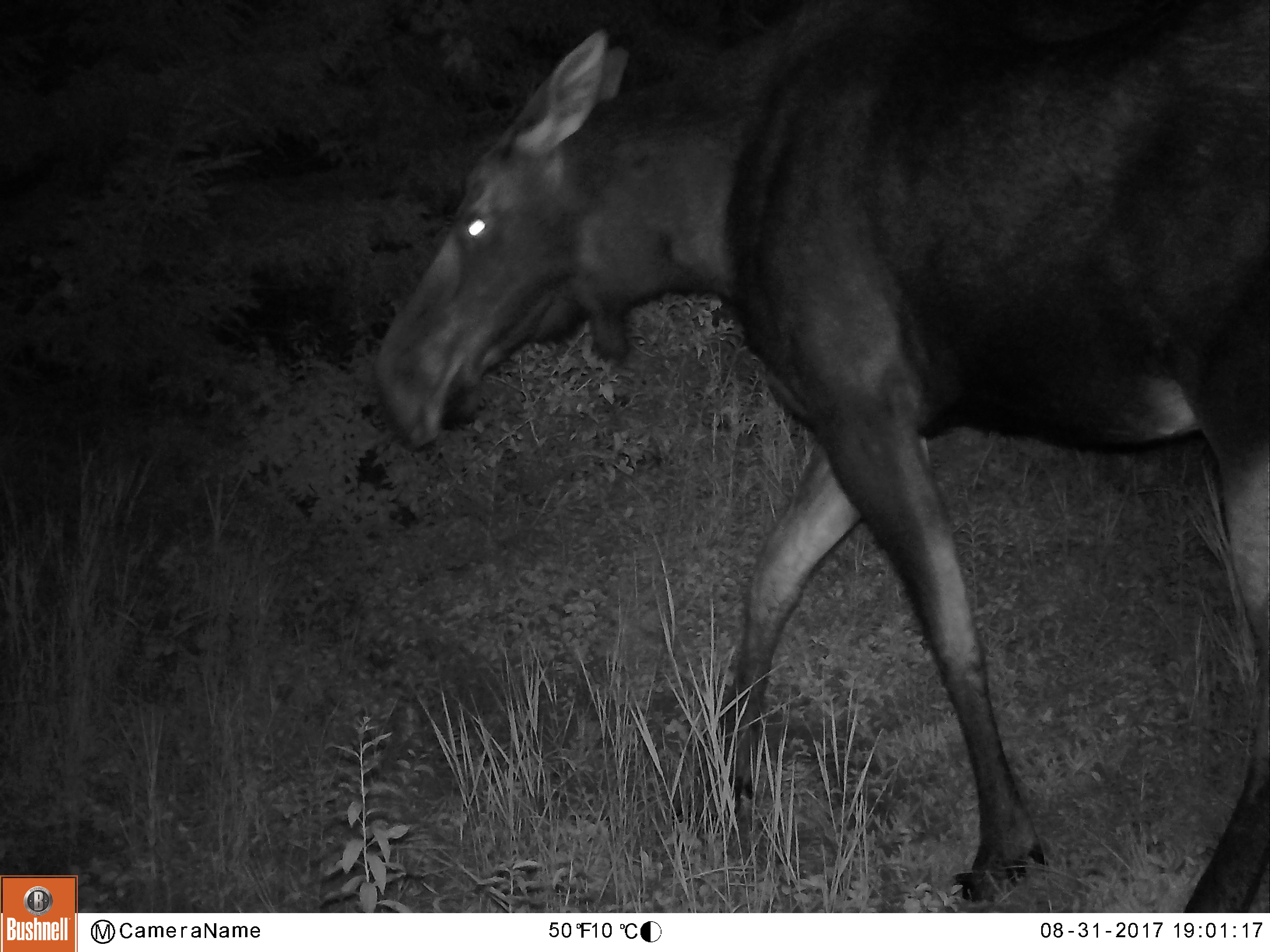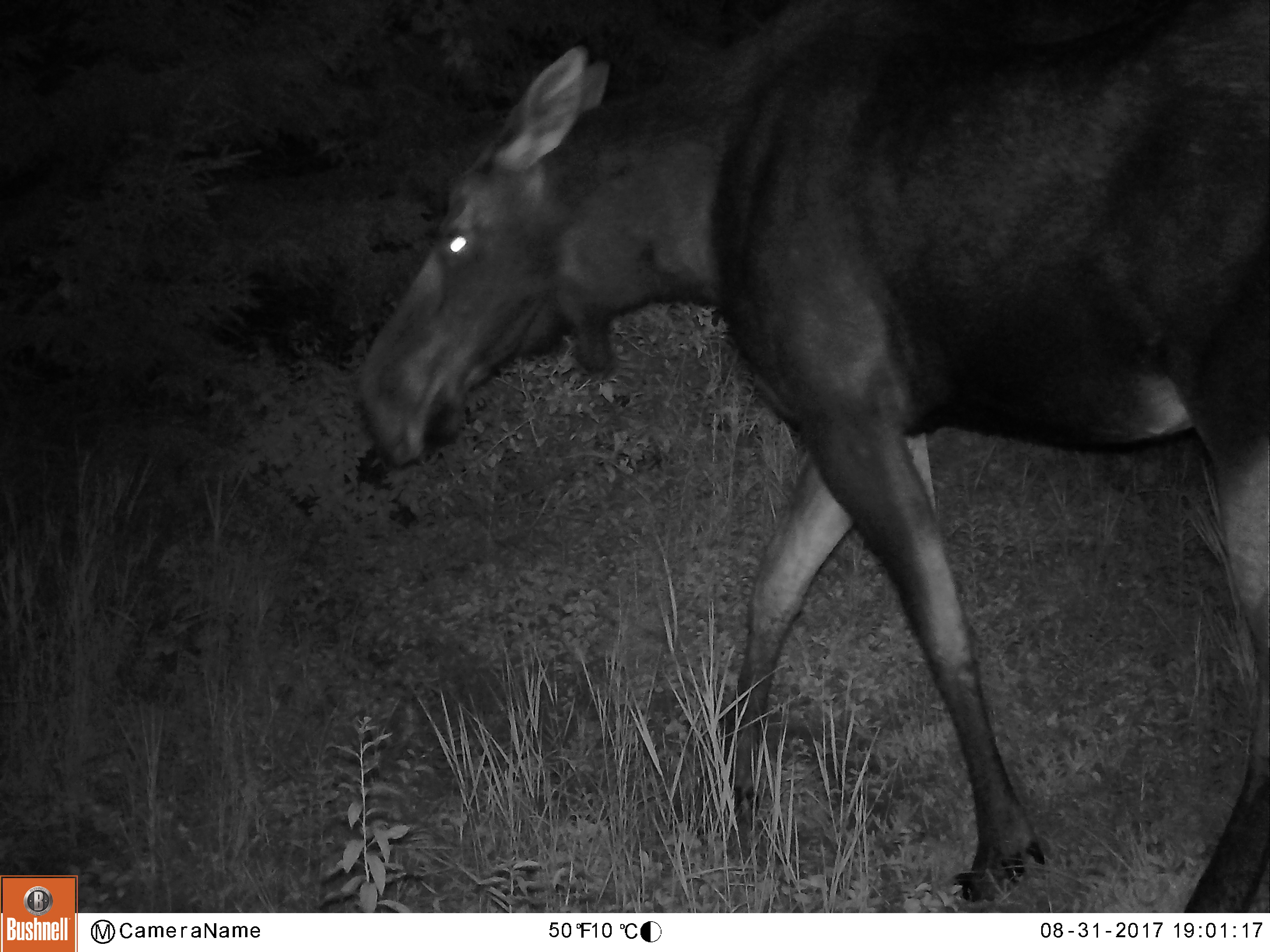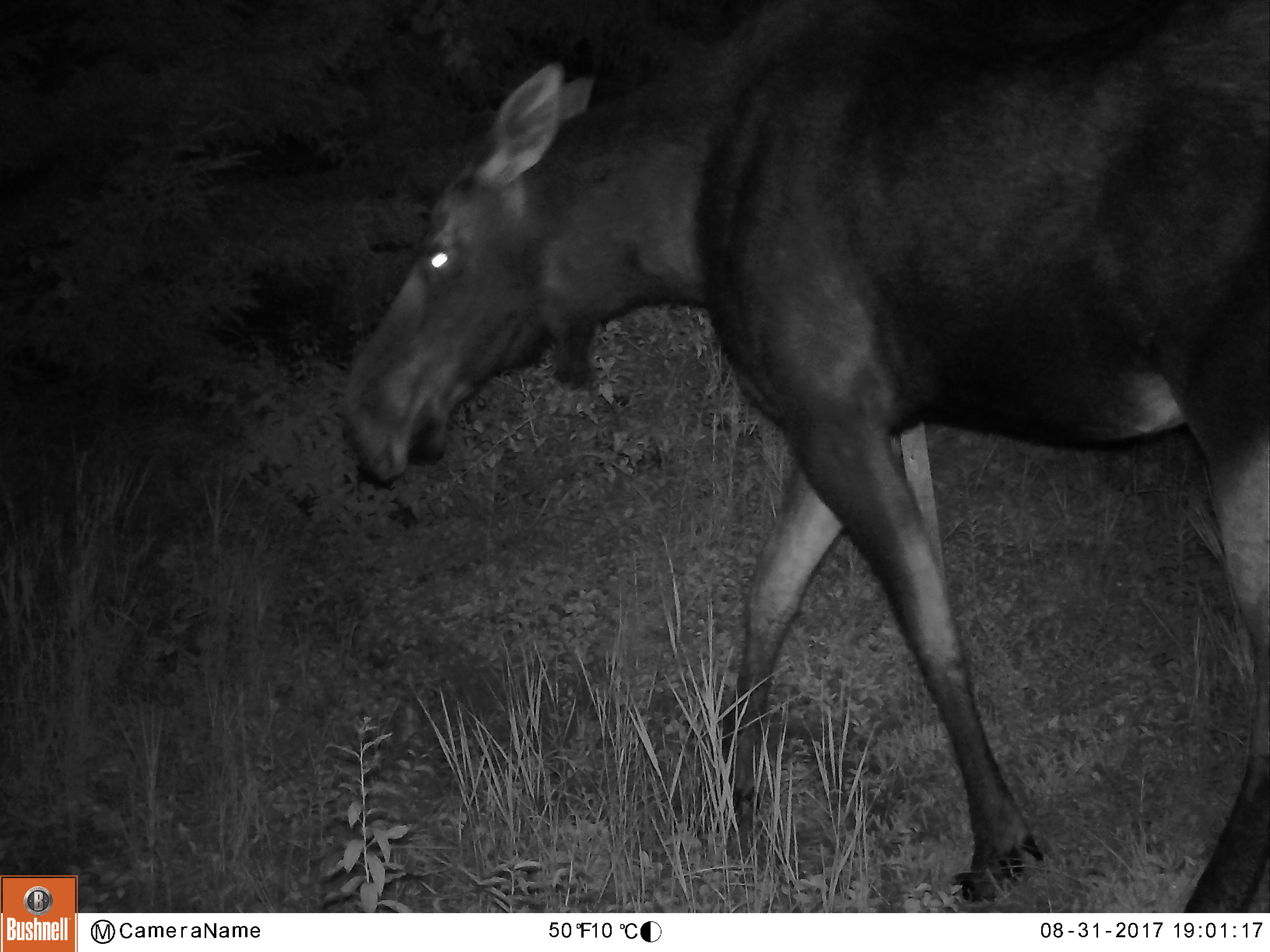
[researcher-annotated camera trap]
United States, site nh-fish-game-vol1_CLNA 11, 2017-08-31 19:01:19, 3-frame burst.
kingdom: Animalia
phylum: Chordata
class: Mammalia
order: Artiodactyla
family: Cervidae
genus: Alces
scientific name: Alces alces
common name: moose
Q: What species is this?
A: Moose (Alces alces).